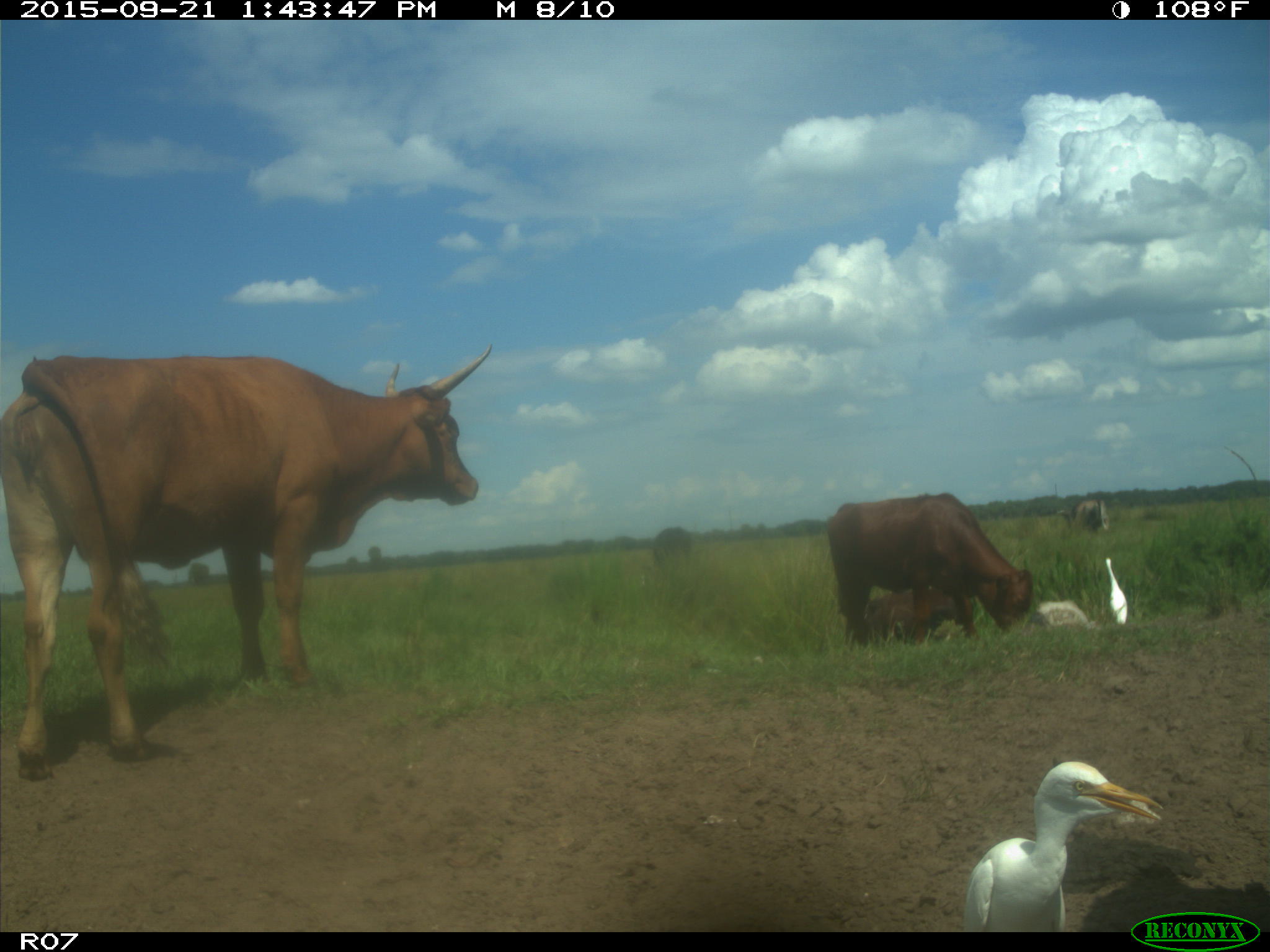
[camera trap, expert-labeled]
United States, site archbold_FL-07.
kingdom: Animalia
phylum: Chordata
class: Mammalia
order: Artiodactyla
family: Bovidae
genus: Bos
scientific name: Bos taurus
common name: domestic cow